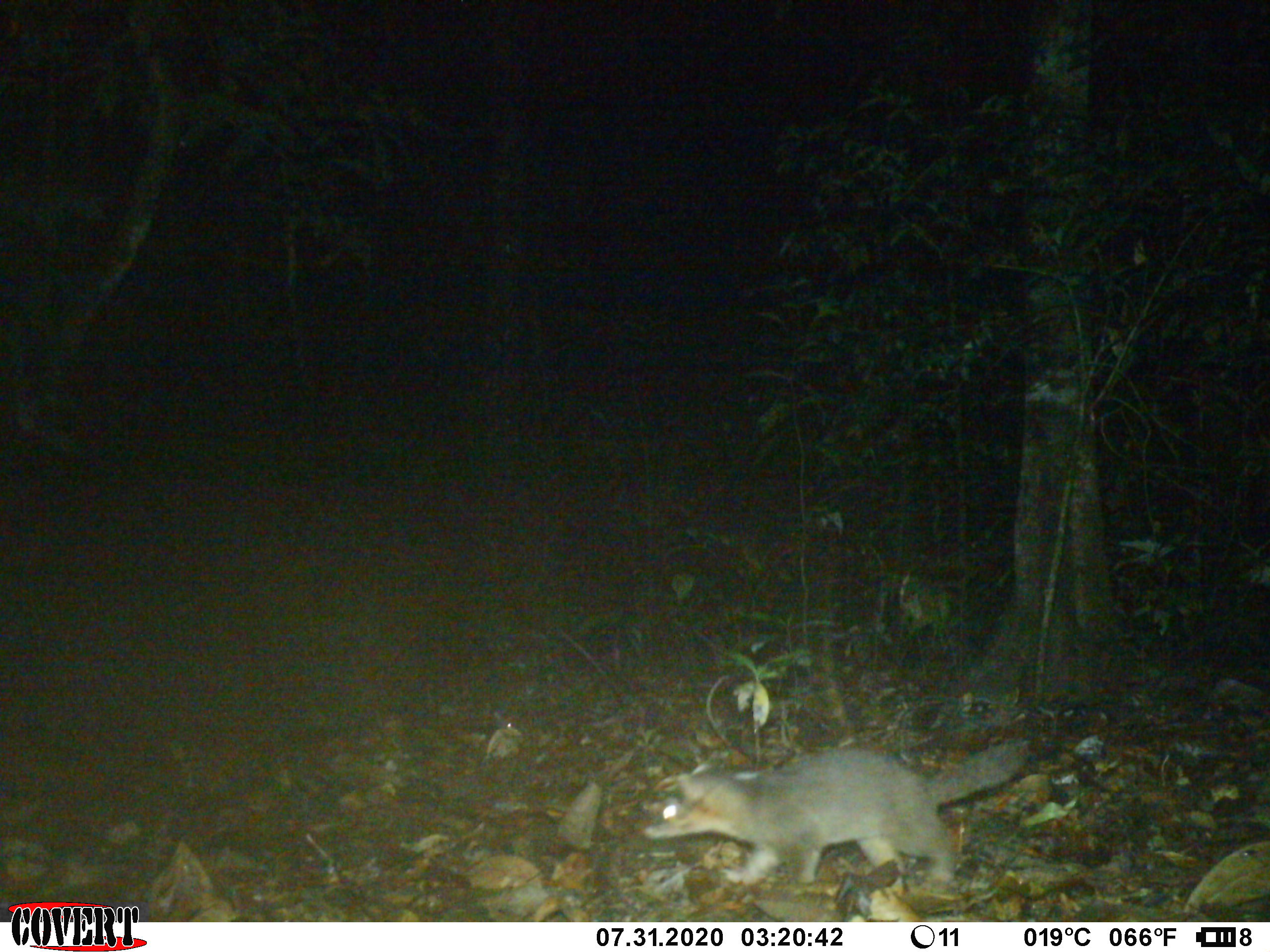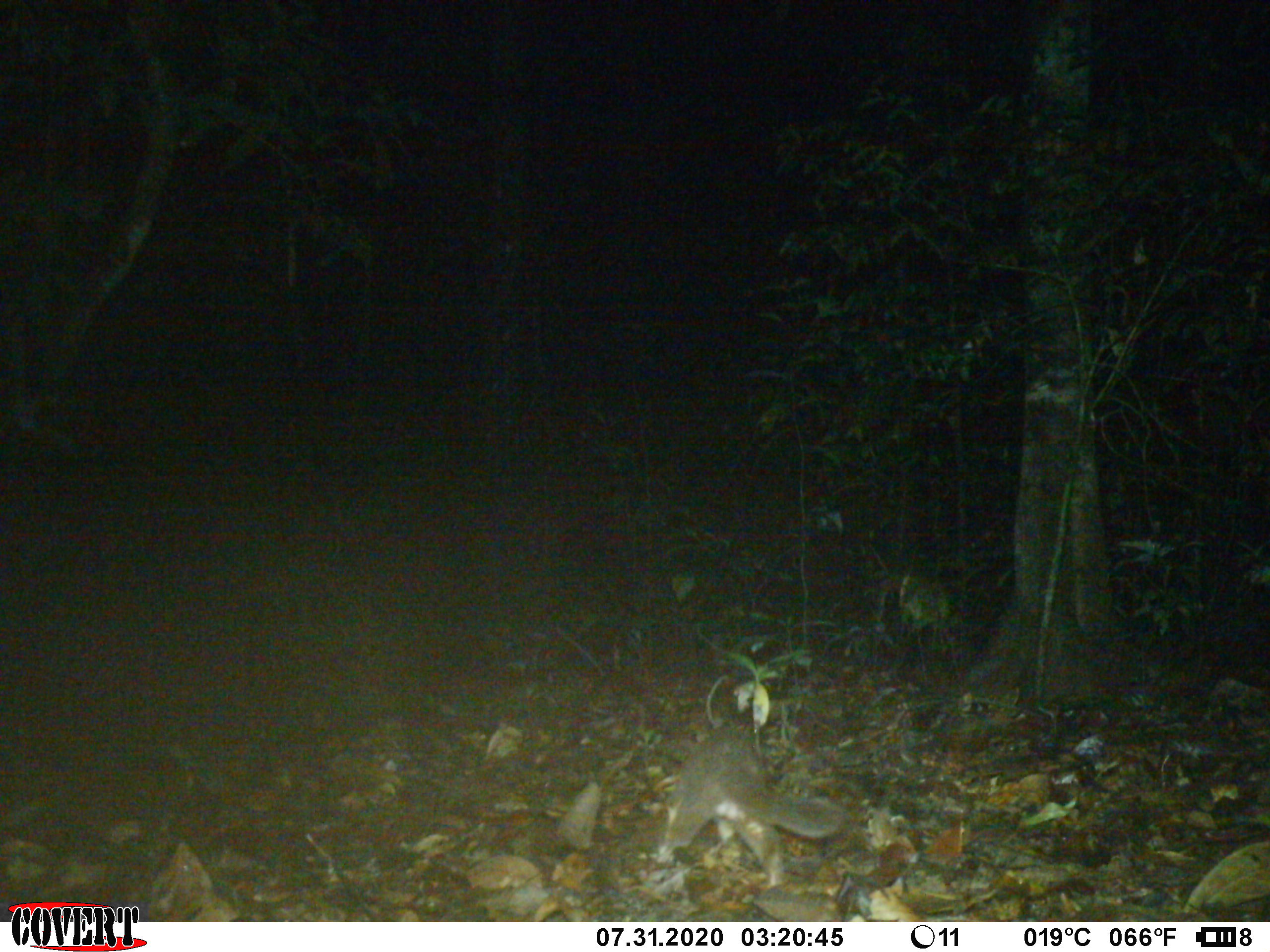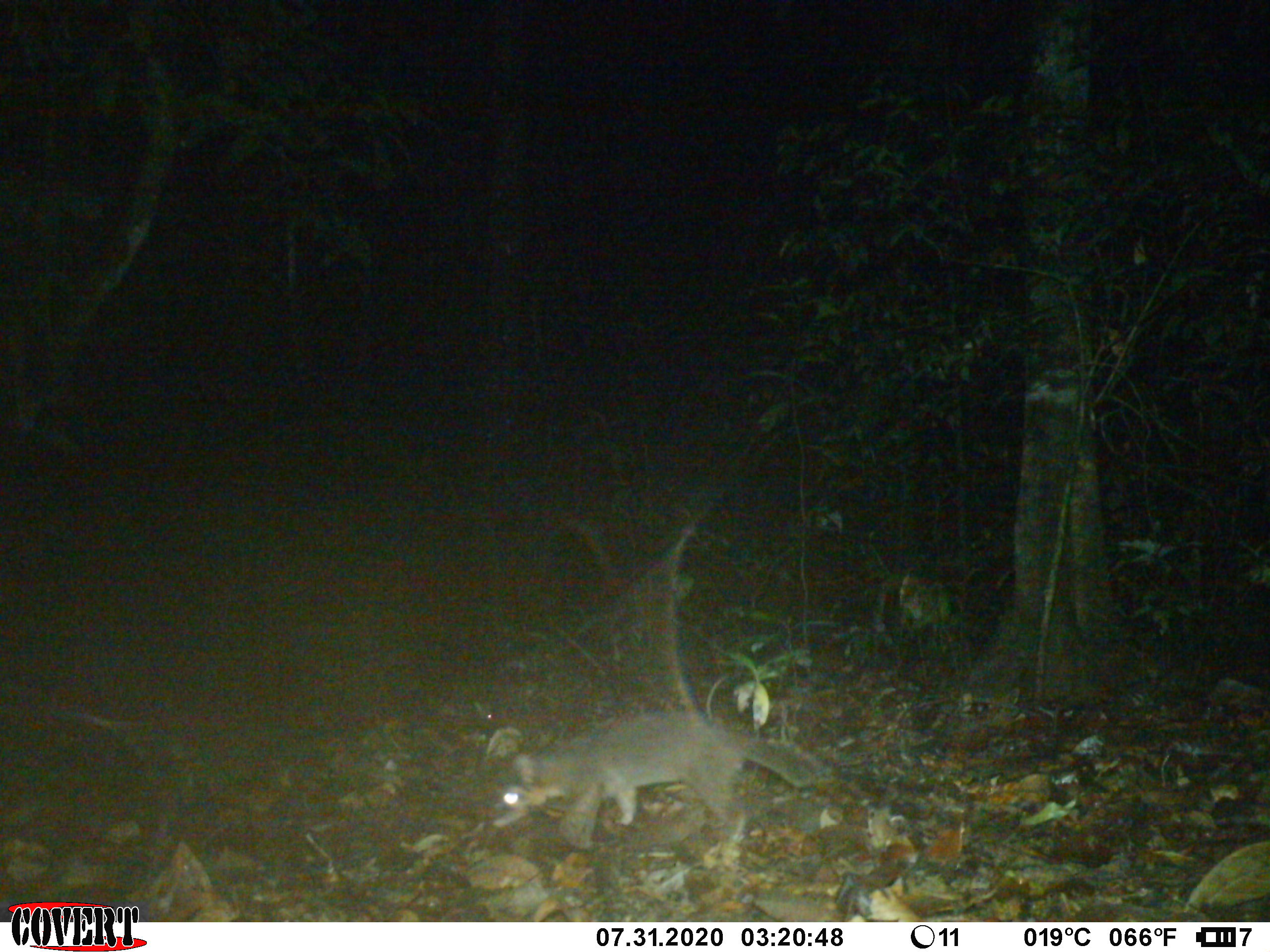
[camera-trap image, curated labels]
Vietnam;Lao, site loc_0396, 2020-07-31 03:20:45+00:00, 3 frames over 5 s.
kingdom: Animalia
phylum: Chordata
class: Mammalia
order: Carnivora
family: Mustelidae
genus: Melogale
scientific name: Melogale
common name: ferret badger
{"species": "ferret badger (Melogale)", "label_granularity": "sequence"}